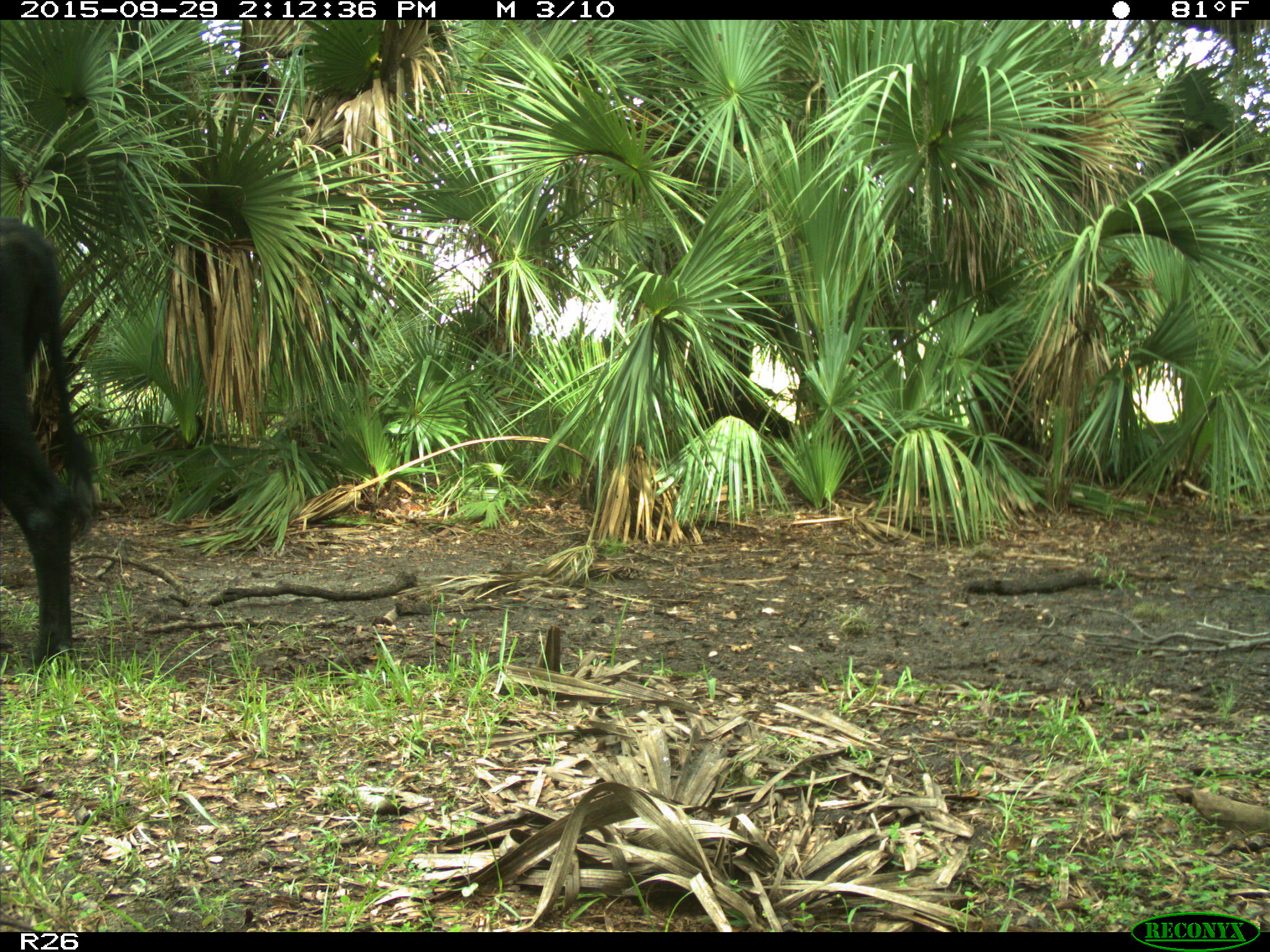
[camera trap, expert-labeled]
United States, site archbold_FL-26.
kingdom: Animalia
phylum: Chordata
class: Mammalia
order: Artiodactyla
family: Bovidae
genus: Bos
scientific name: Bos taurus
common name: domestic cow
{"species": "Bos taurus (domestic cow)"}